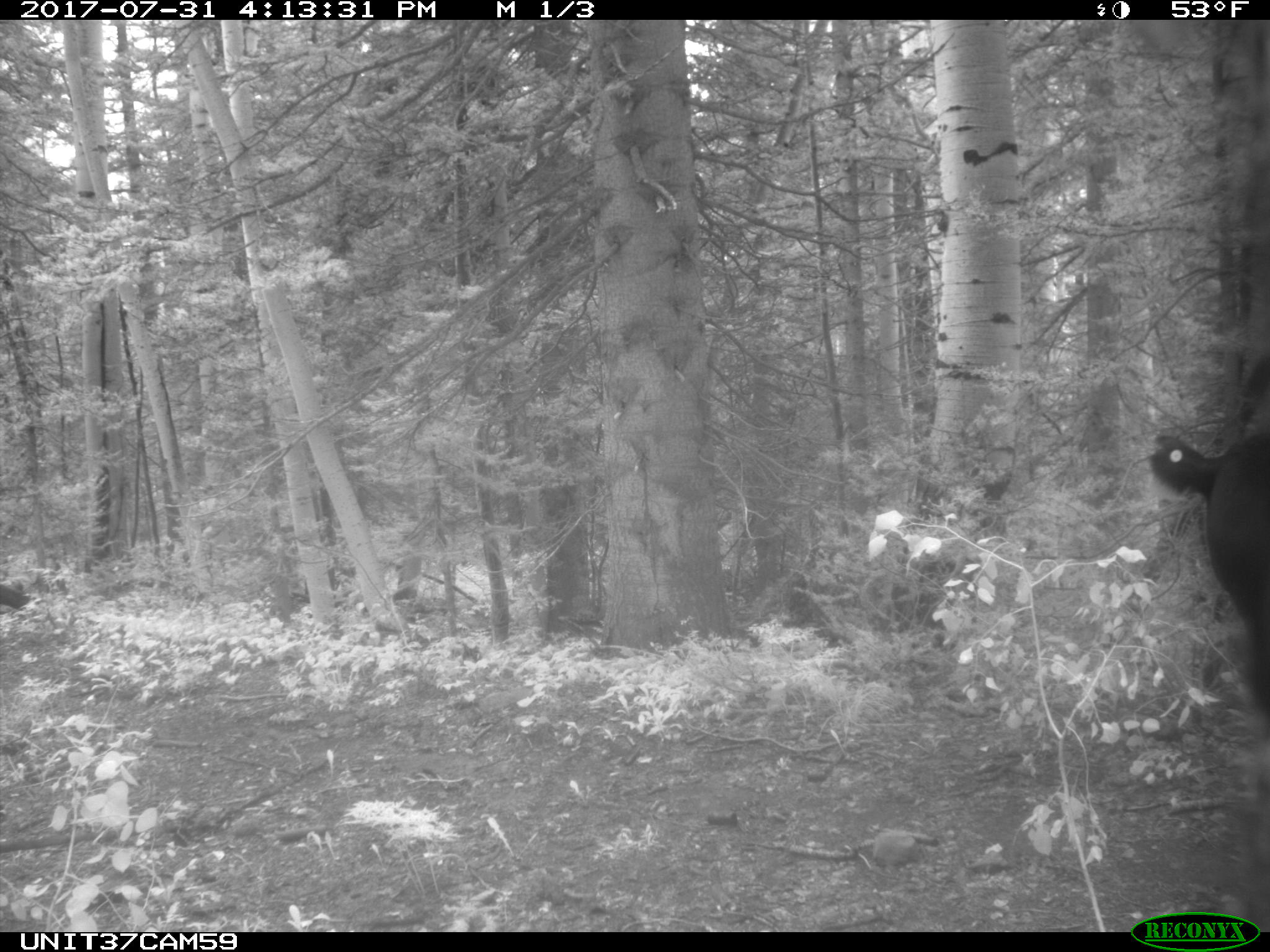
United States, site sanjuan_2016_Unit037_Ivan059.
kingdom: Animalia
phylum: Chordata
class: Mammalia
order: Artiodactyla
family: Bovidae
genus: Bos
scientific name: Bos taurus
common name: domestic cow